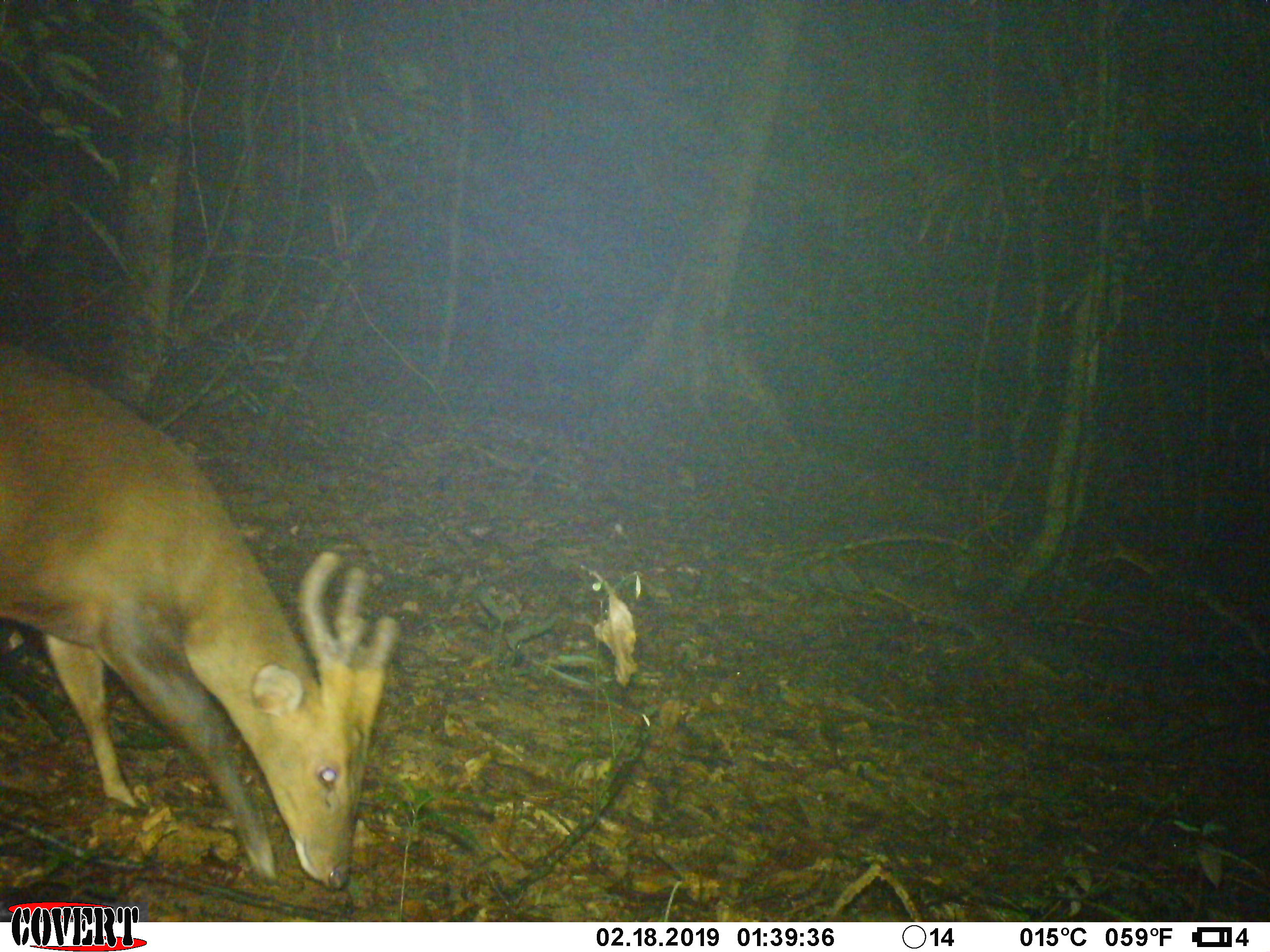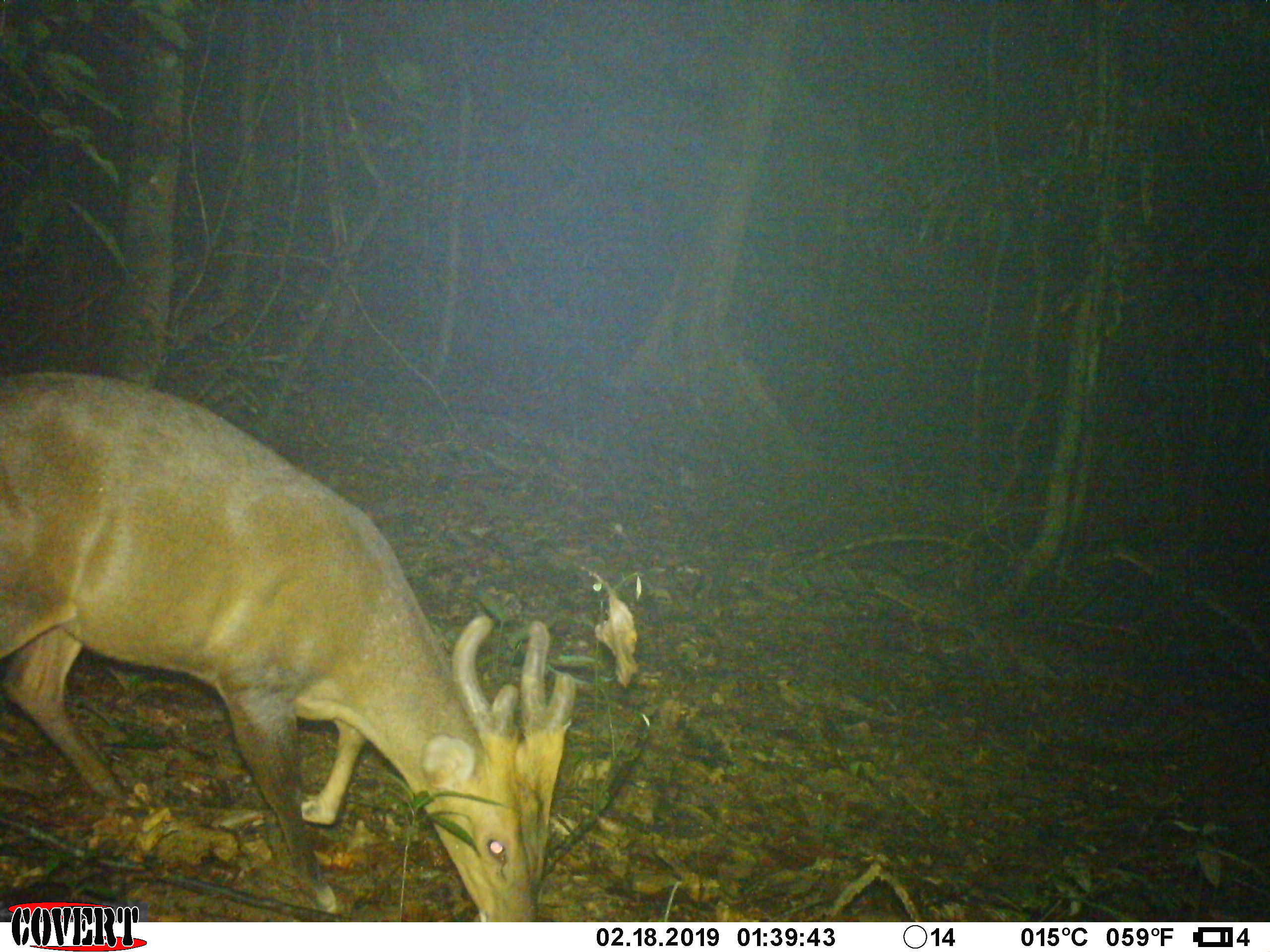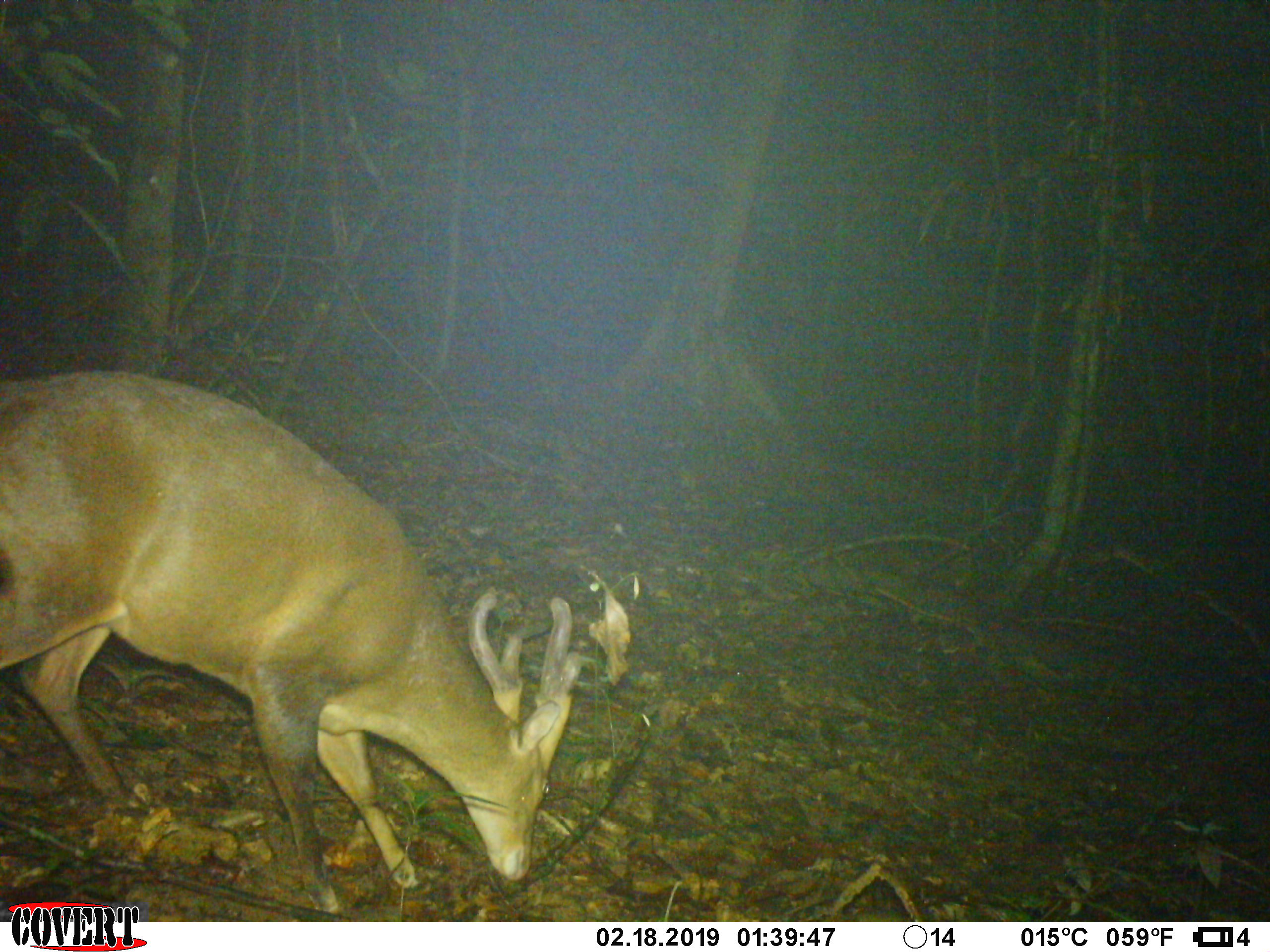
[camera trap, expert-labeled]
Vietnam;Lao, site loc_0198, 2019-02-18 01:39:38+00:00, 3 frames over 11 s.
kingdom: Animalia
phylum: Chordata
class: Mammalia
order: Artiodactyla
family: Cervidae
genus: Muntiacus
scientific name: Muntiacus vuquangensis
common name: large-antlered muntjac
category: large antlered muntjac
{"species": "large antlered muntjac (large-antlered muntjac) (Muntiacus vuquangensis)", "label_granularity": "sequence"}